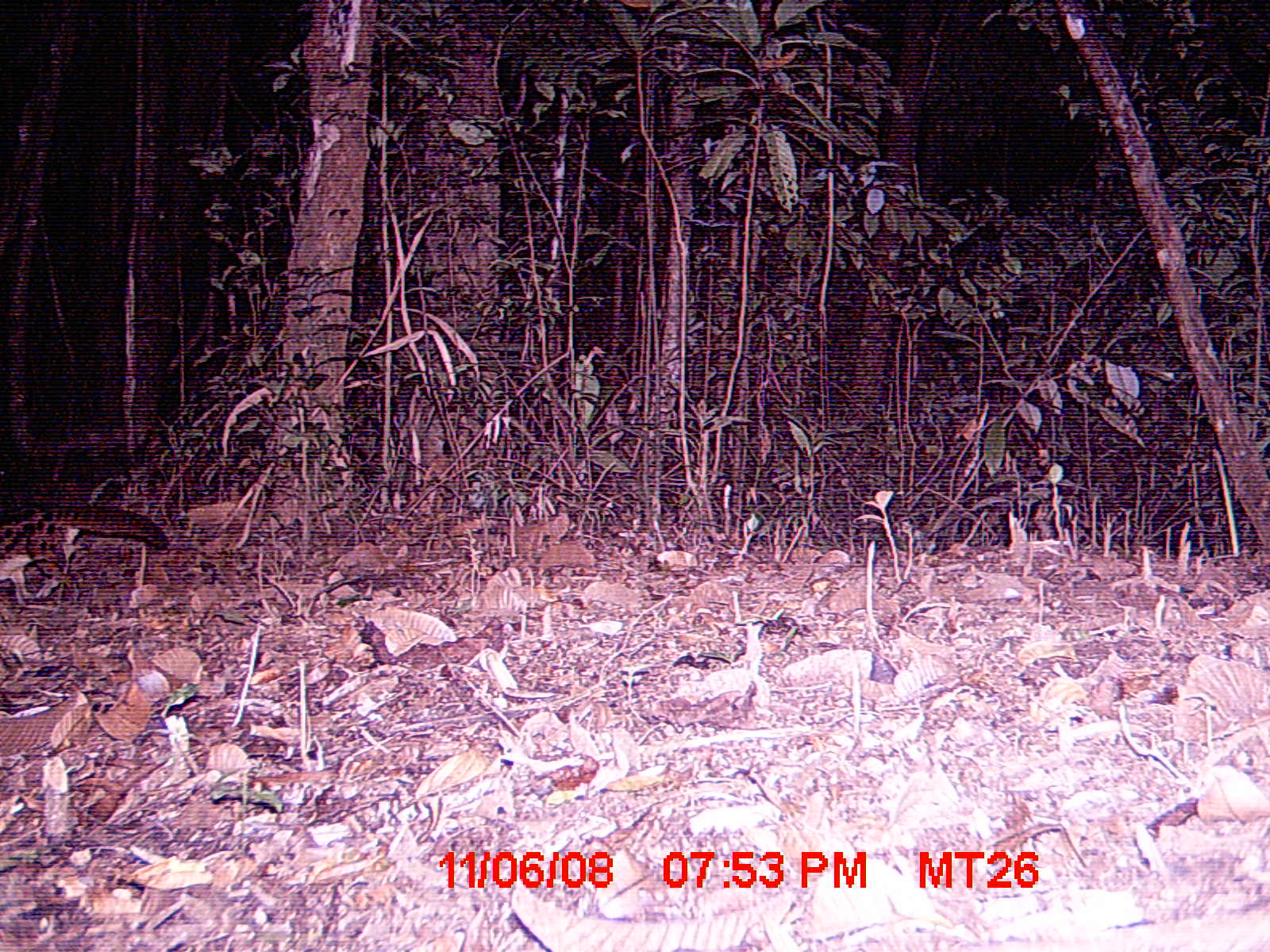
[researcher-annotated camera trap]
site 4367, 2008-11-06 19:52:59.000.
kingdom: Animalia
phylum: Chordata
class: Mammalia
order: Carnivora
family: Eupleridae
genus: Fossa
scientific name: Fossa fossana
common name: fanaloka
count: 1